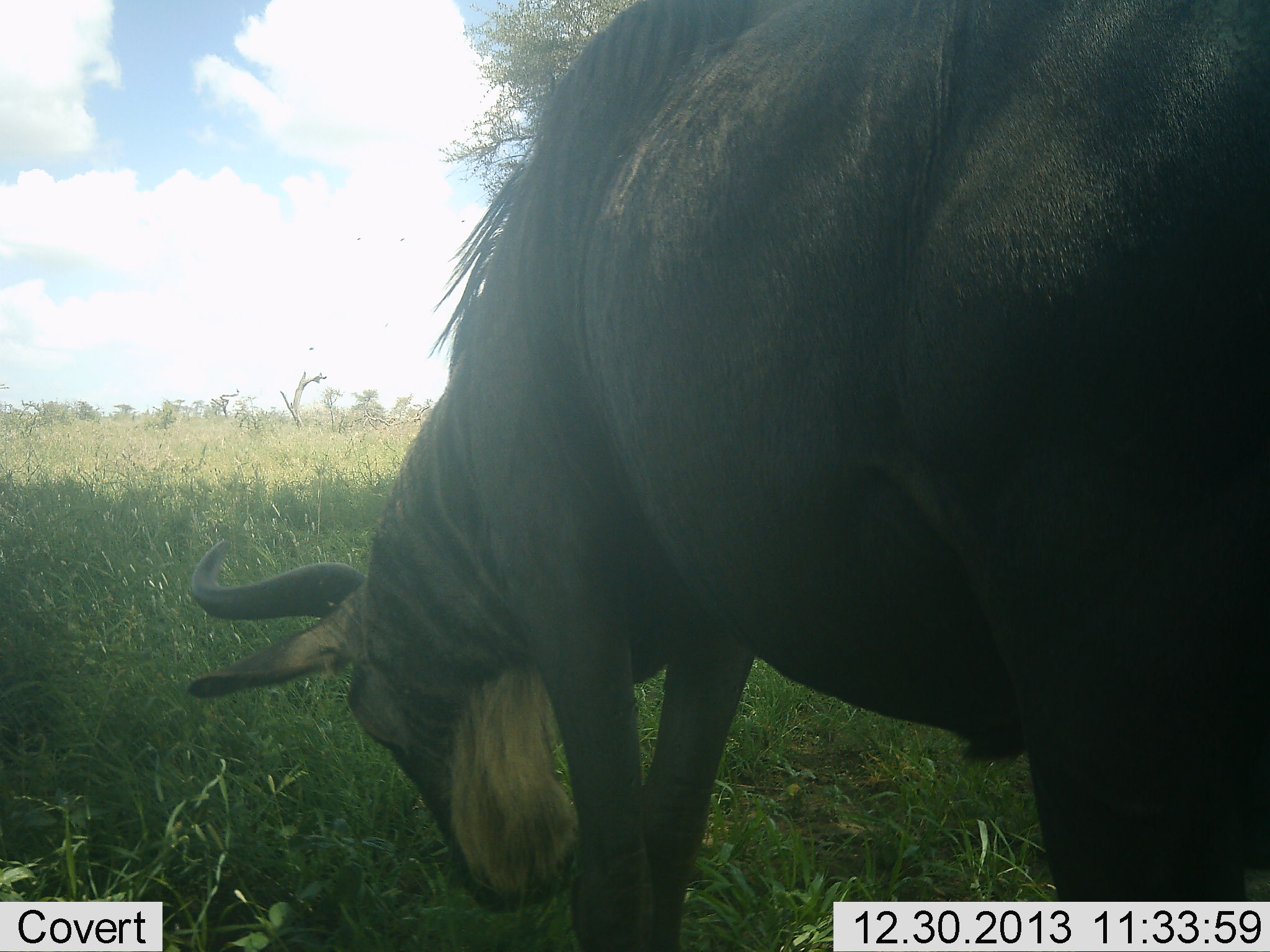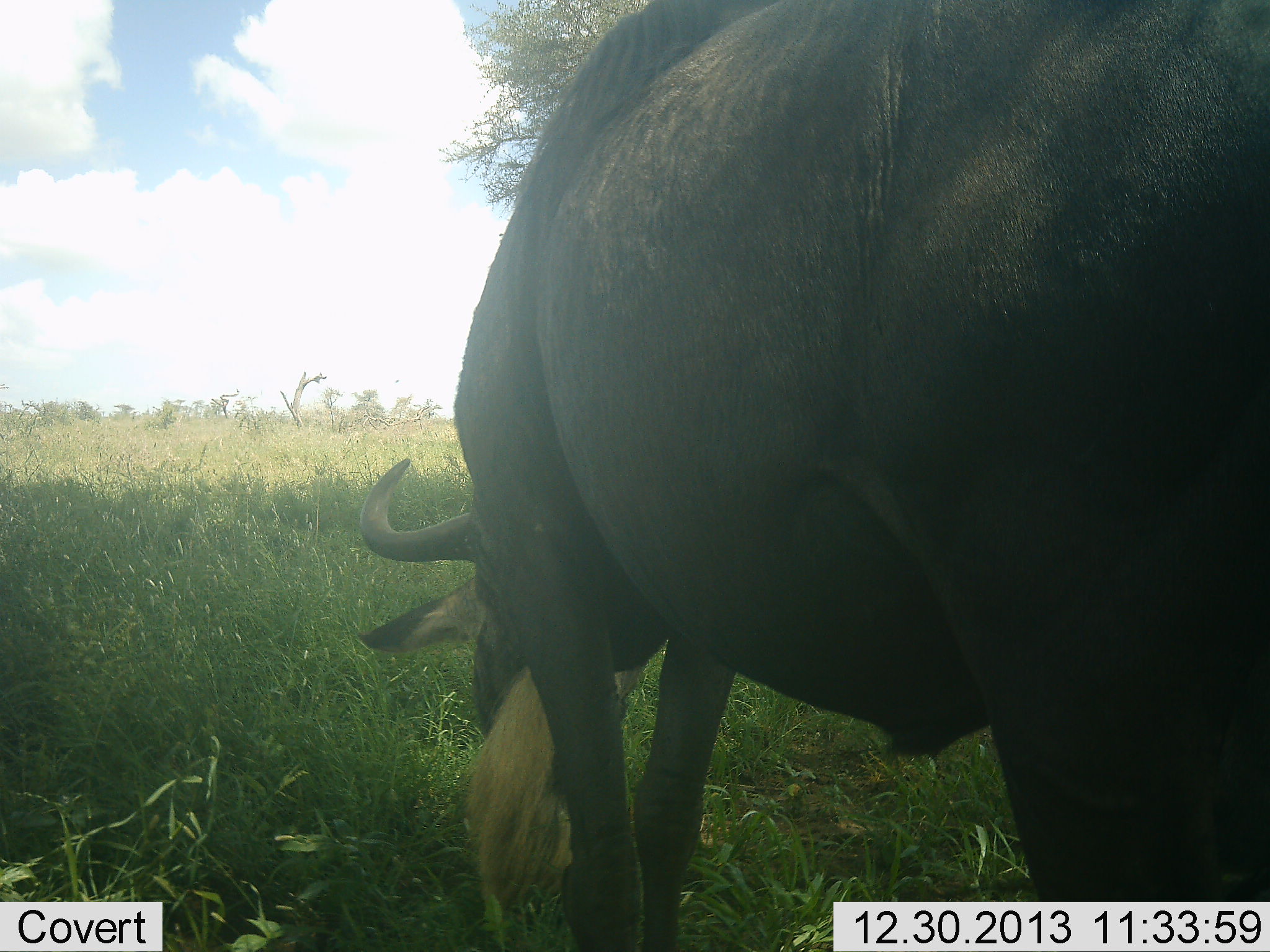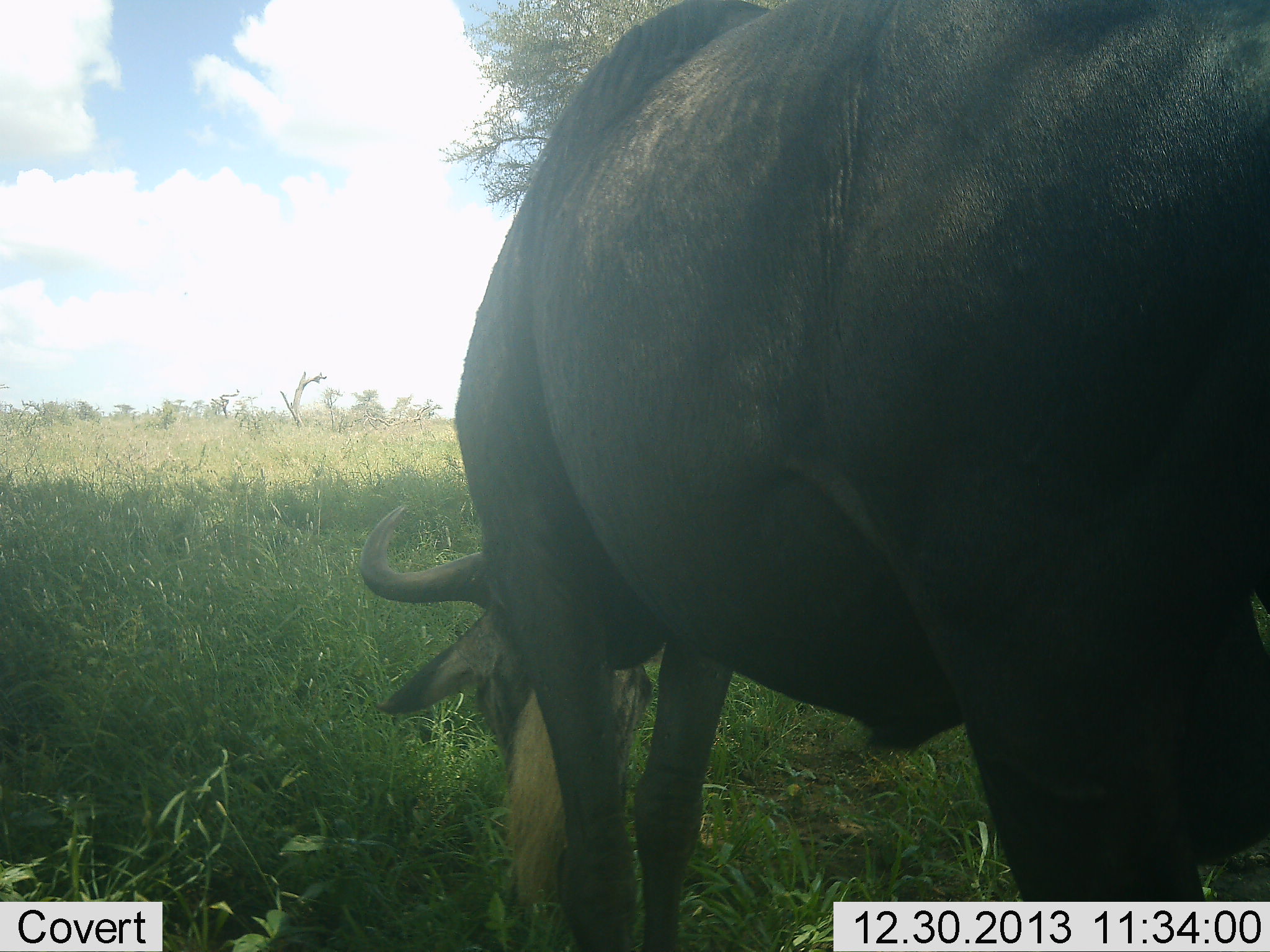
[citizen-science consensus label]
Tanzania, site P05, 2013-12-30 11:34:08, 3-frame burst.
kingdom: Animalia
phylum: Chordata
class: Mammalia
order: Artiodactyla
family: Bovidae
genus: Connochaetes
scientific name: Connochaetes taurinus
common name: blue wildebeest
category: wildebeest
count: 1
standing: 0%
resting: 0%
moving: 0%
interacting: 0%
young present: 0%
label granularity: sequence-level